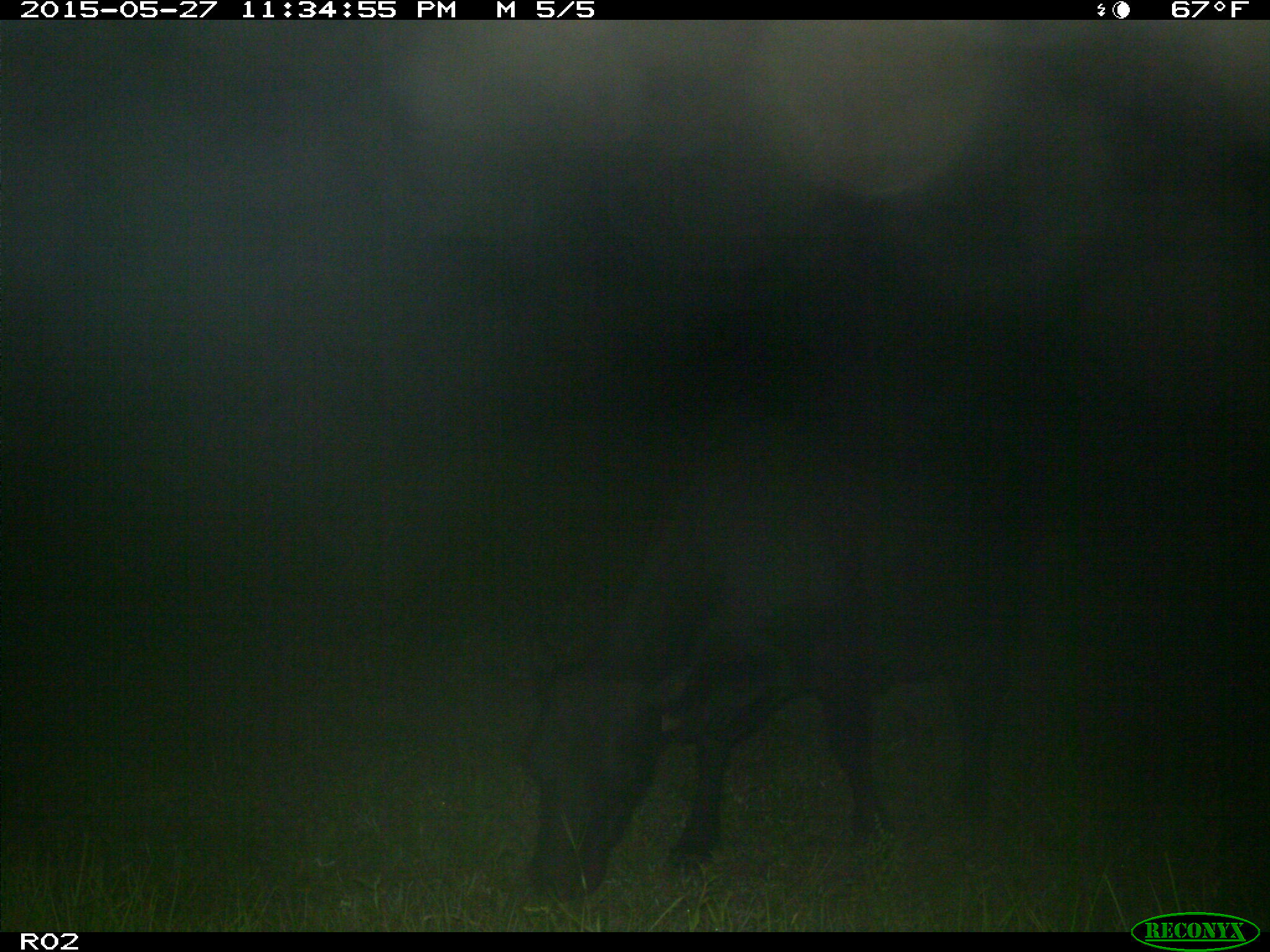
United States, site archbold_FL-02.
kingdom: Animalia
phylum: Chordata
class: Mammalia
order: Artiodactyla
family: Bovidae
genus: Bos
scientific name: Bos taurus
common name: domestic cow